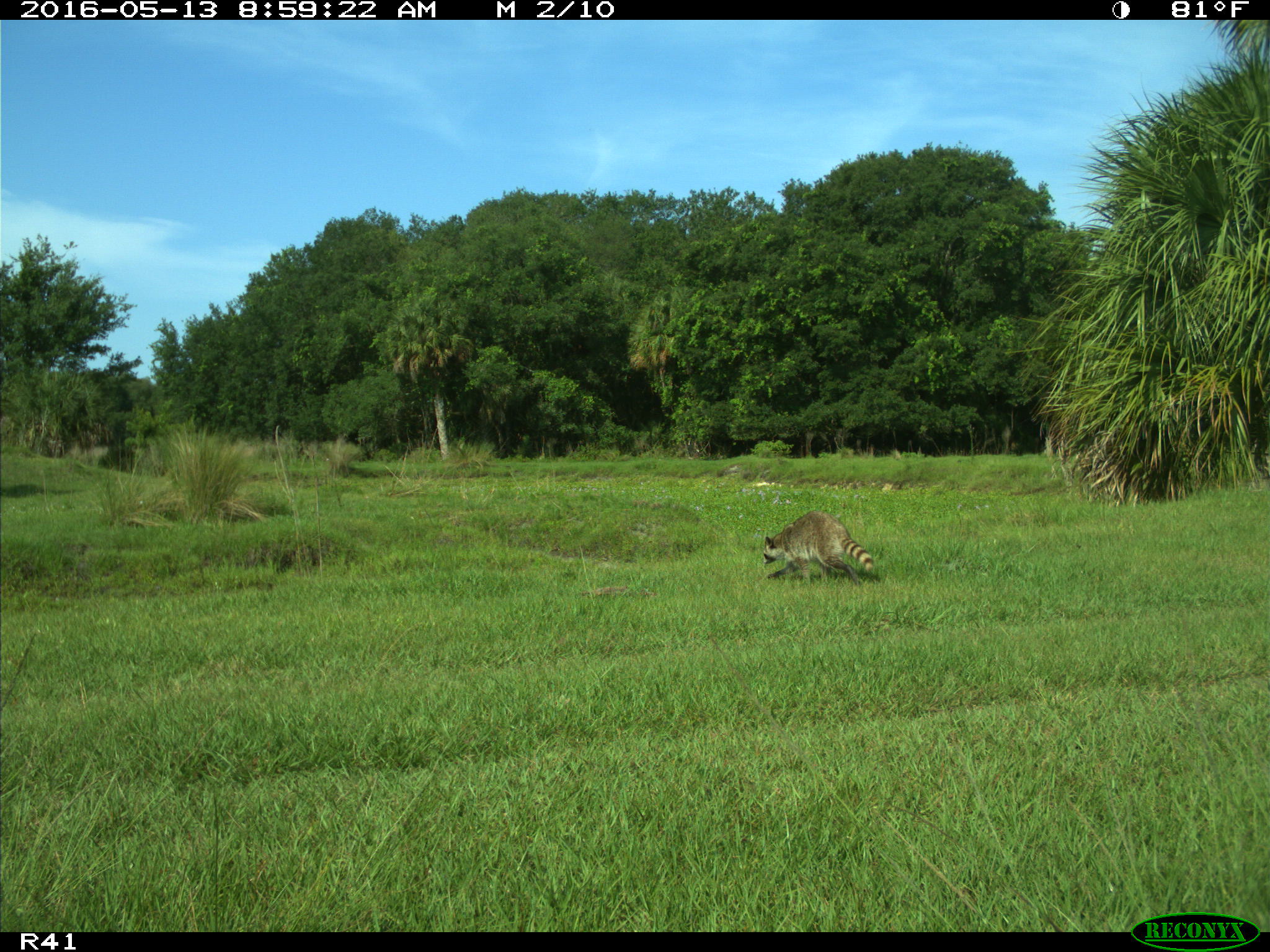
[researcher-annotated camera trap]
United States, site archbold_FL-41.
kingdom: Animalia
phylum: Chordata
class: Mammalia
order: Carnivora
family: Procyonidae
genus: Procyon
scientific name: Procyon lotor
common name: common raccoon